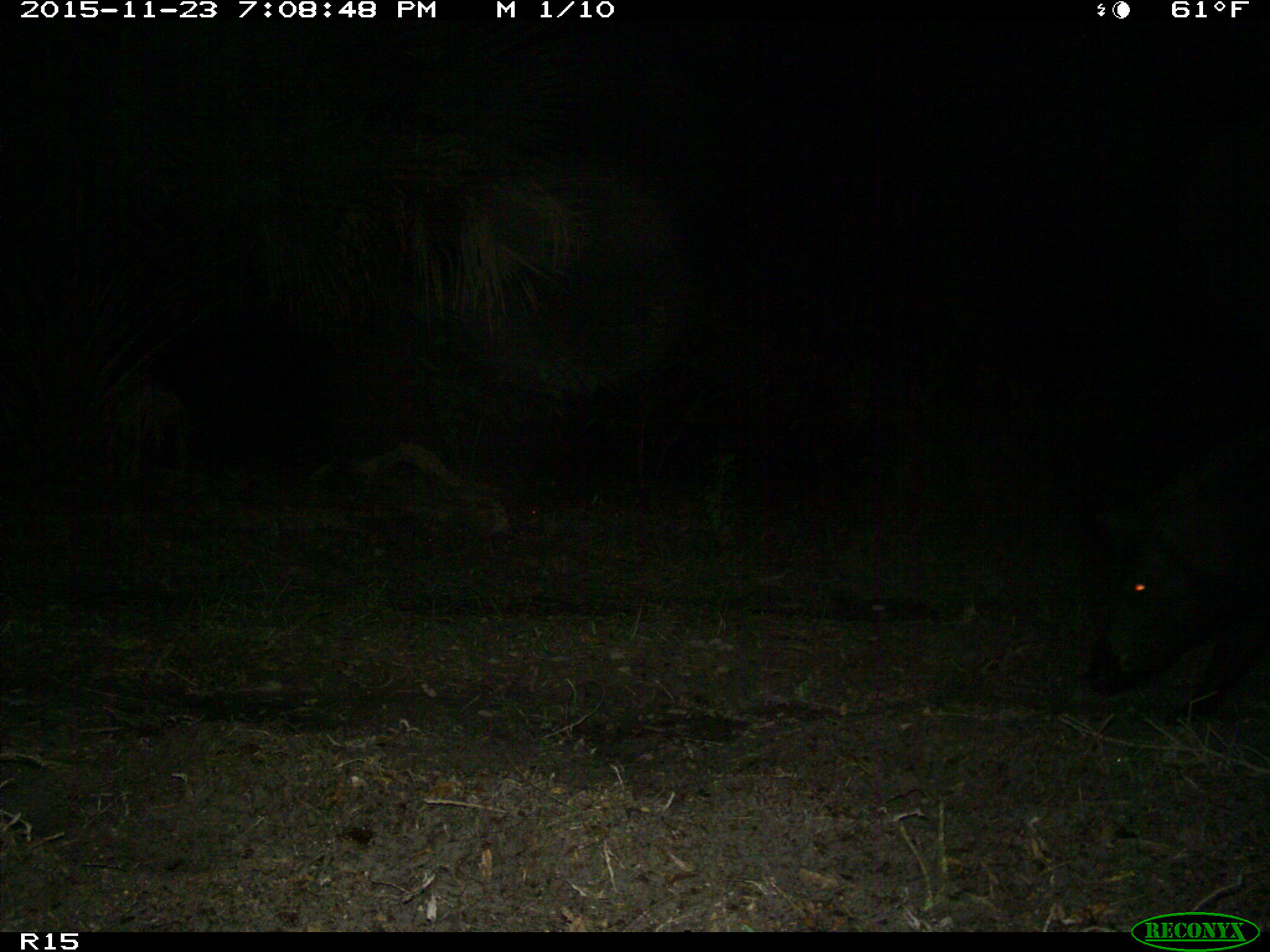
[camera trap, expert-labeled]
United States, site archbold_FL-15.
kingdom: Animalia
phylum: Chordata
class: Mammalia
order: Artiodactyla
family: Suidae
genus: Sus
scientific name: Sus scrofa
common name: wild boar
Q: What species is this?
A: Sus scrofa (wild boar).